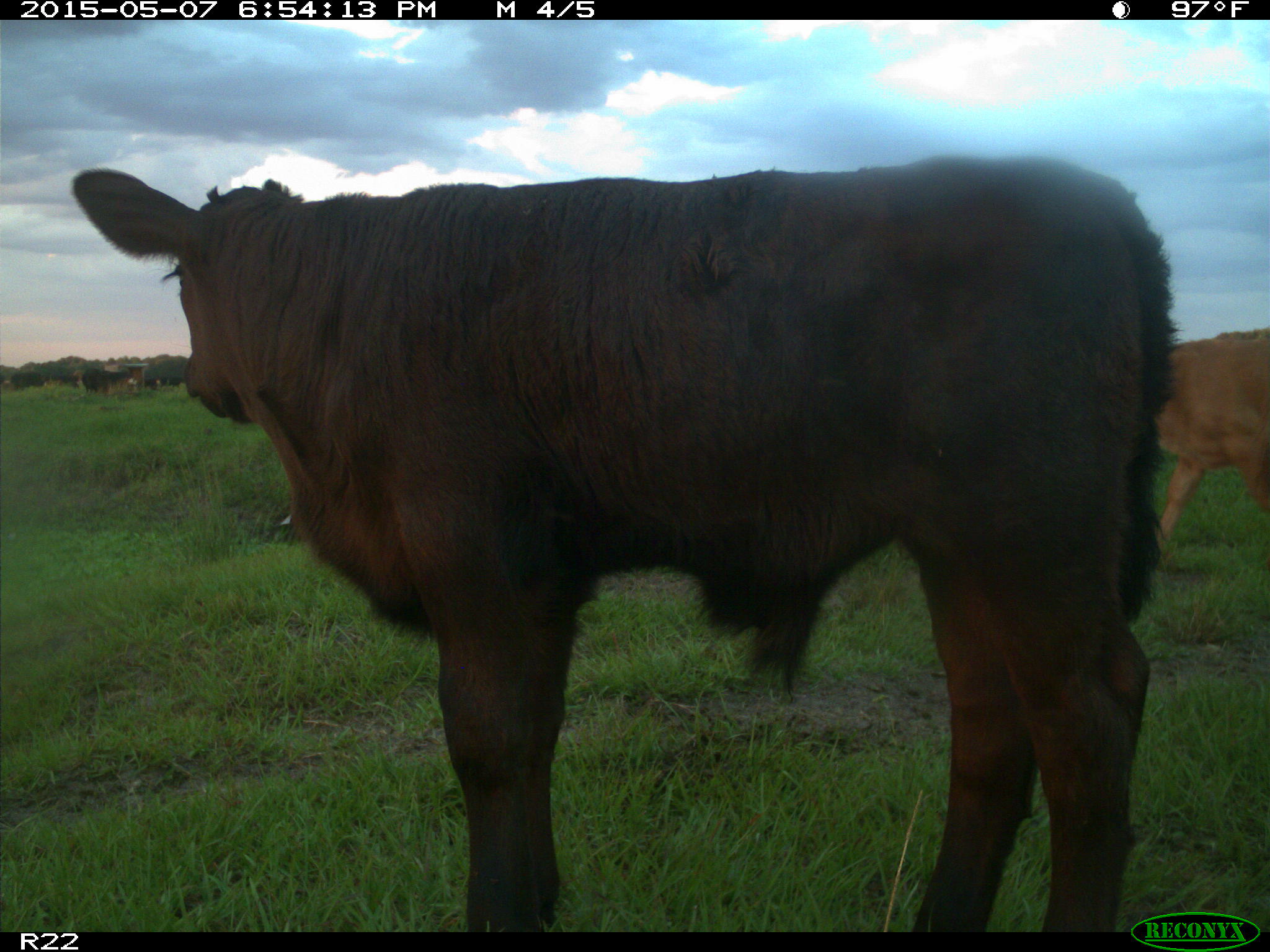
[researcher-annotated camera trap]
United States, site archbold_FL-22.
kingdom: Animalia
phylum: Chordata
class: Mammalia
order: Artiodactyla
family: Bovidae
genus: Bos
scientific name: Bos taurus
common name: domestic cow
Bos taurus (domestic cow).